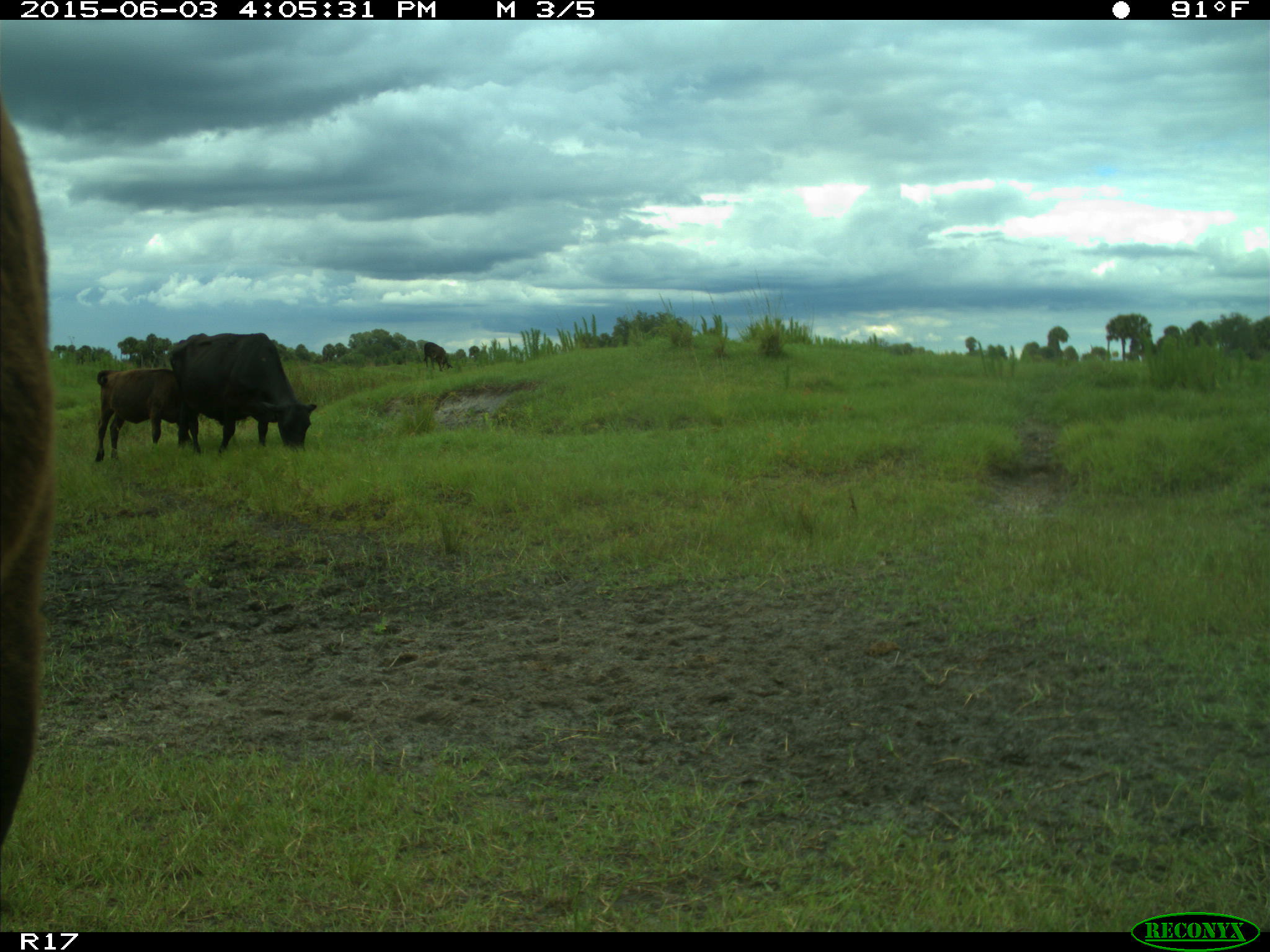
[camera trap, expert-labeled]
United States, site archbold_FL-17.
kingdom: Animalia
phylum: Chordata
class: Mammalia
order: Artiodactyla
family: Bovidae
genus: Bos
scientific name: Bos taurus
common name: domestic cow